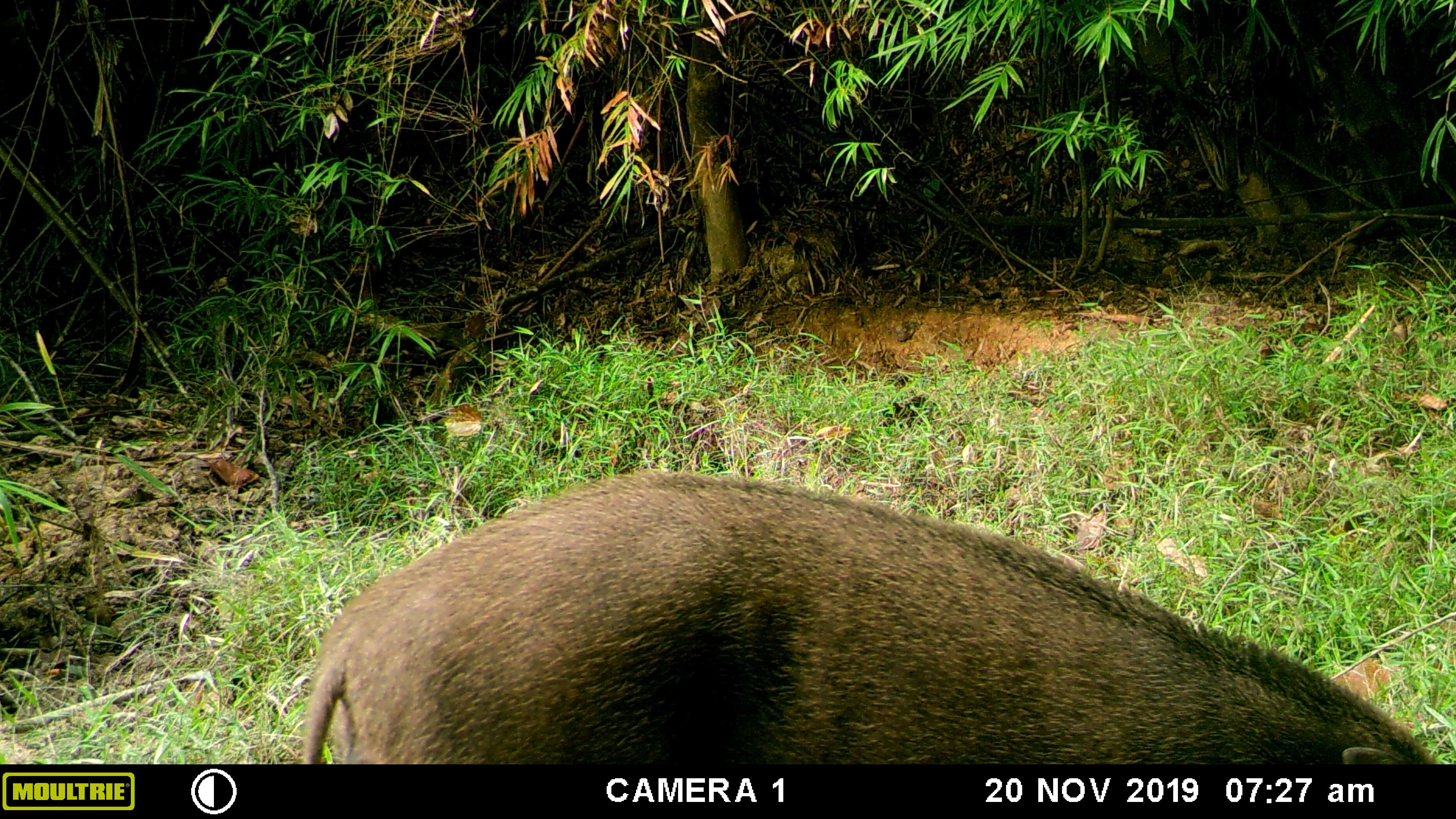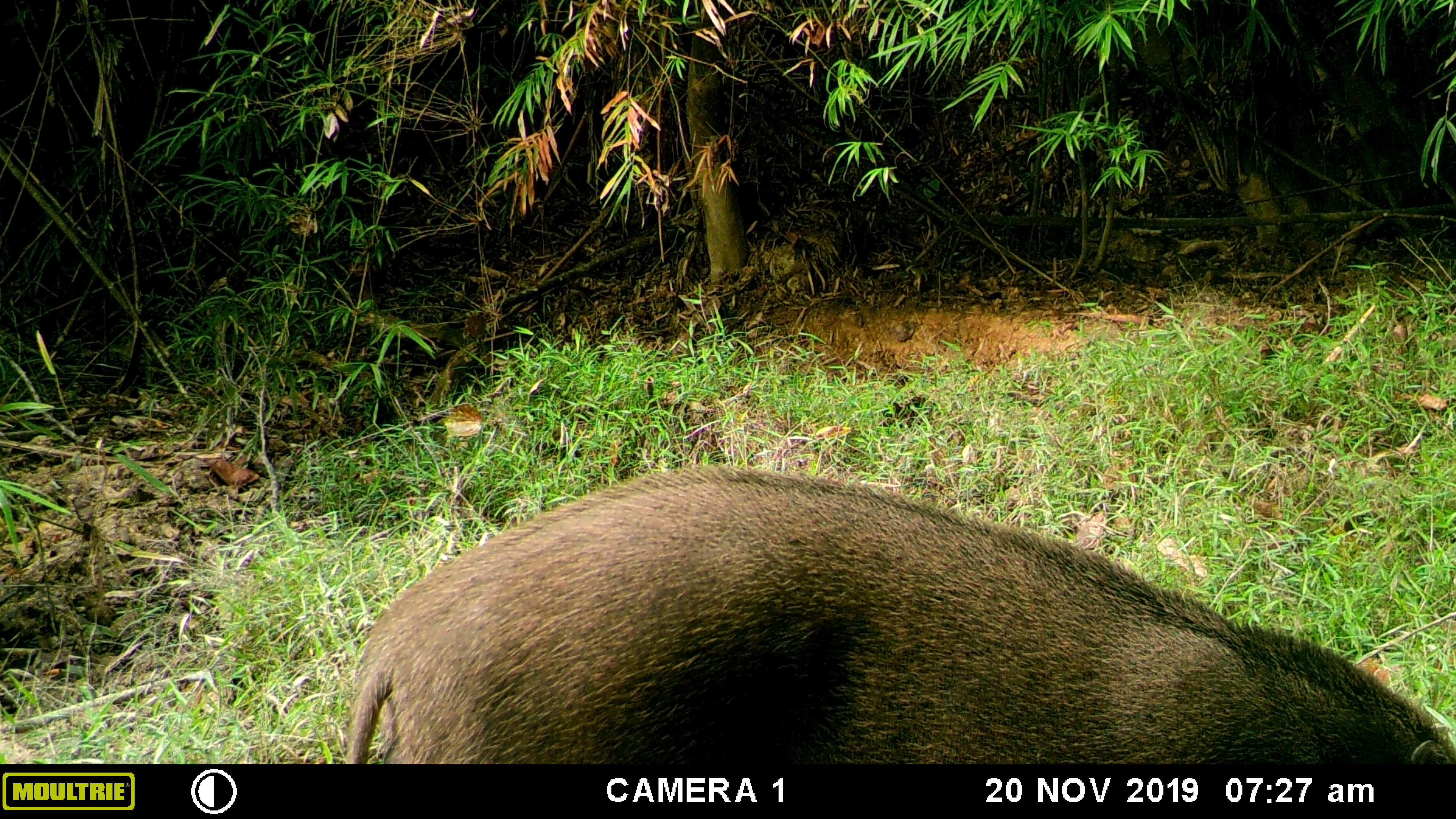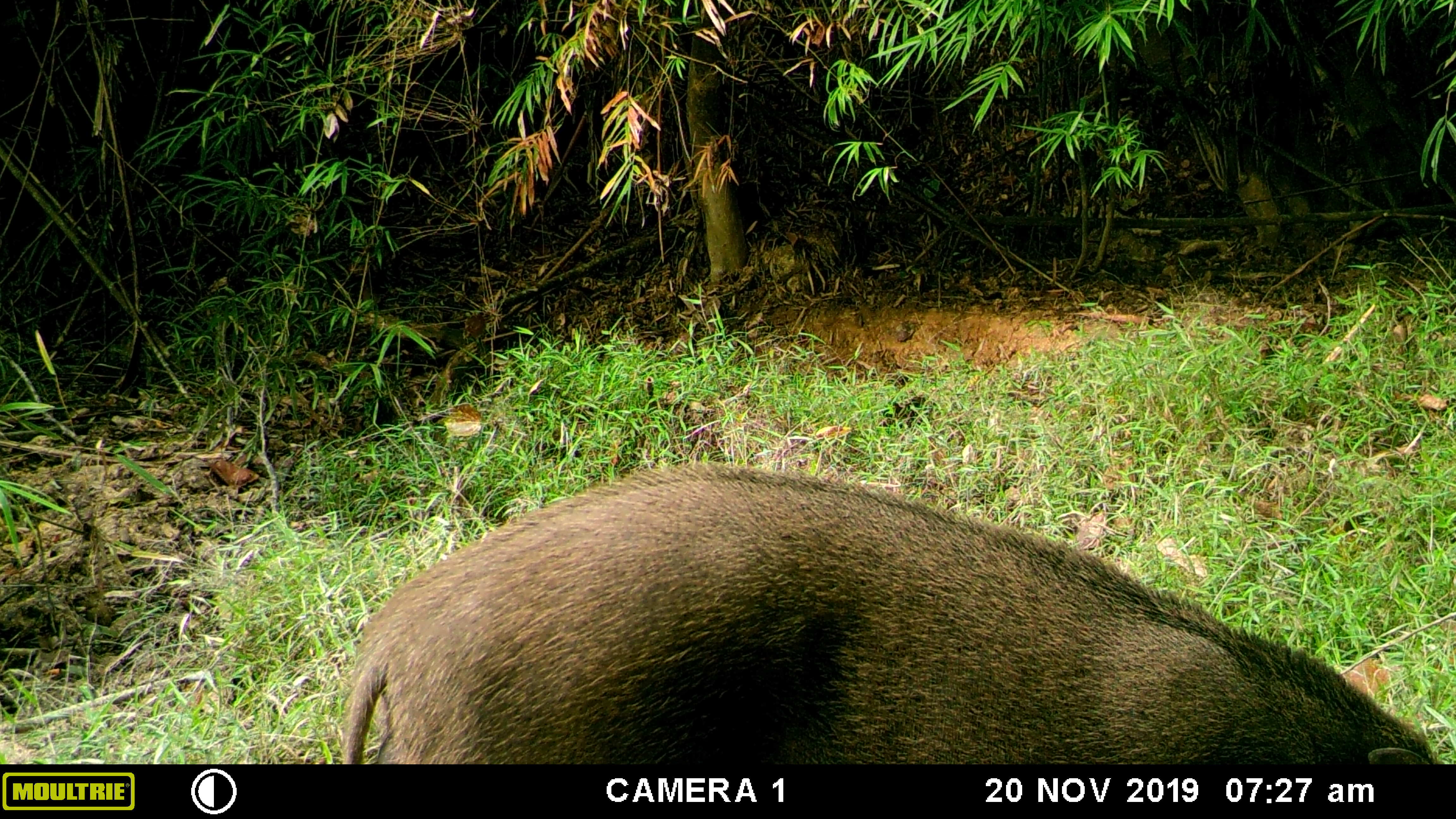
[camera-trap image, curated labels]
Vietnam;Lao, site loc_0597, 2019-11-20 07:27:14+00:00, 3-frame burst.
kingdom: Animalia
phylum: Chordata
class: Mammalia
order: Artiodactyla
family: Suidae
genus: Sus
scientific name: Sus scrofa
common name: eurasian wild pig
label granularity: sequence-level